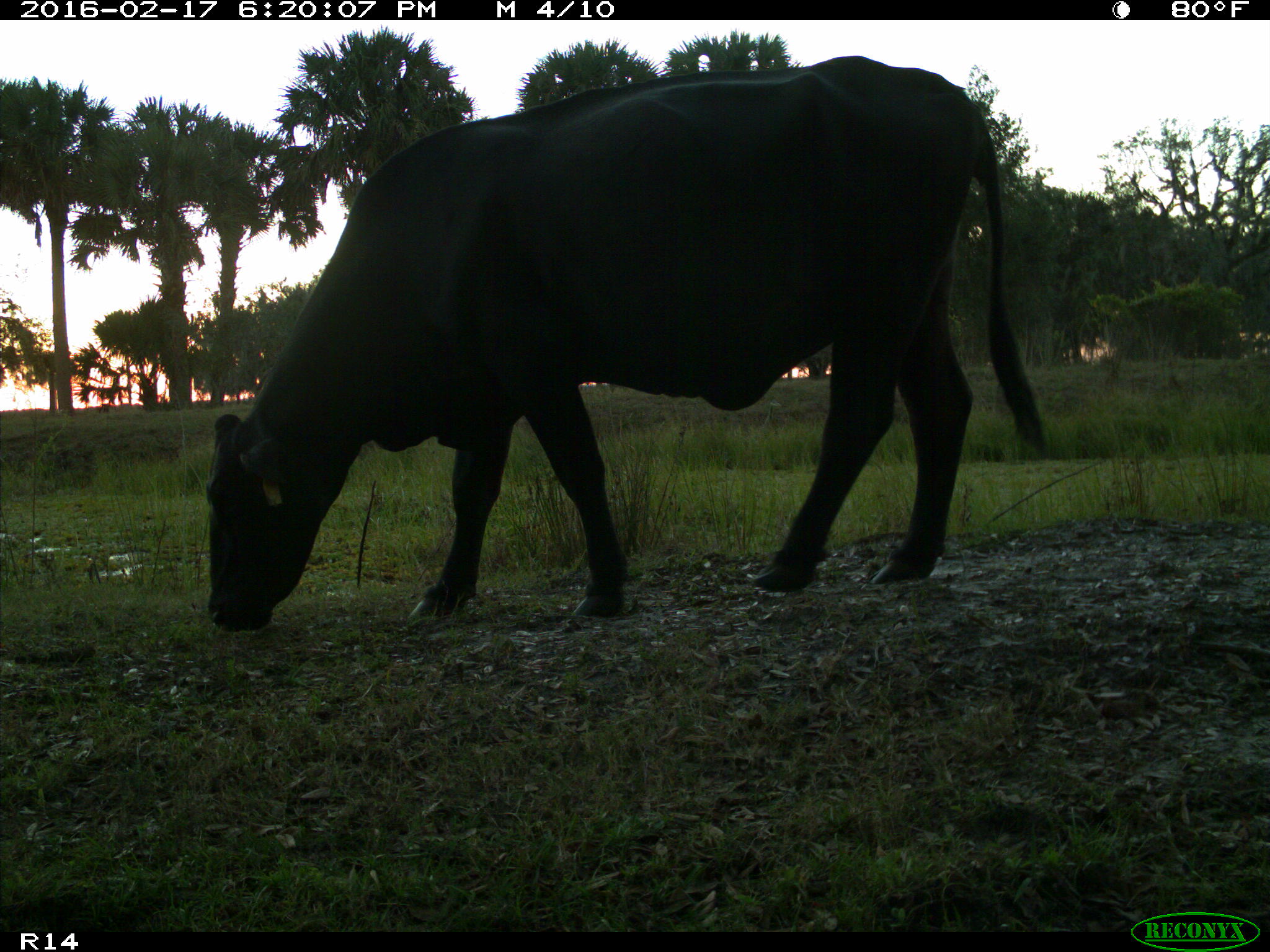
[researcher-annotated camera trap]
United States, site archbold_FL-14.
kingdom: Animalia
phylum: Chordata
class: Mammalia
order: Artiodactyla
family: Bovidae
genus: Bos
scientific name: Bos taurus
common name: domestic cow